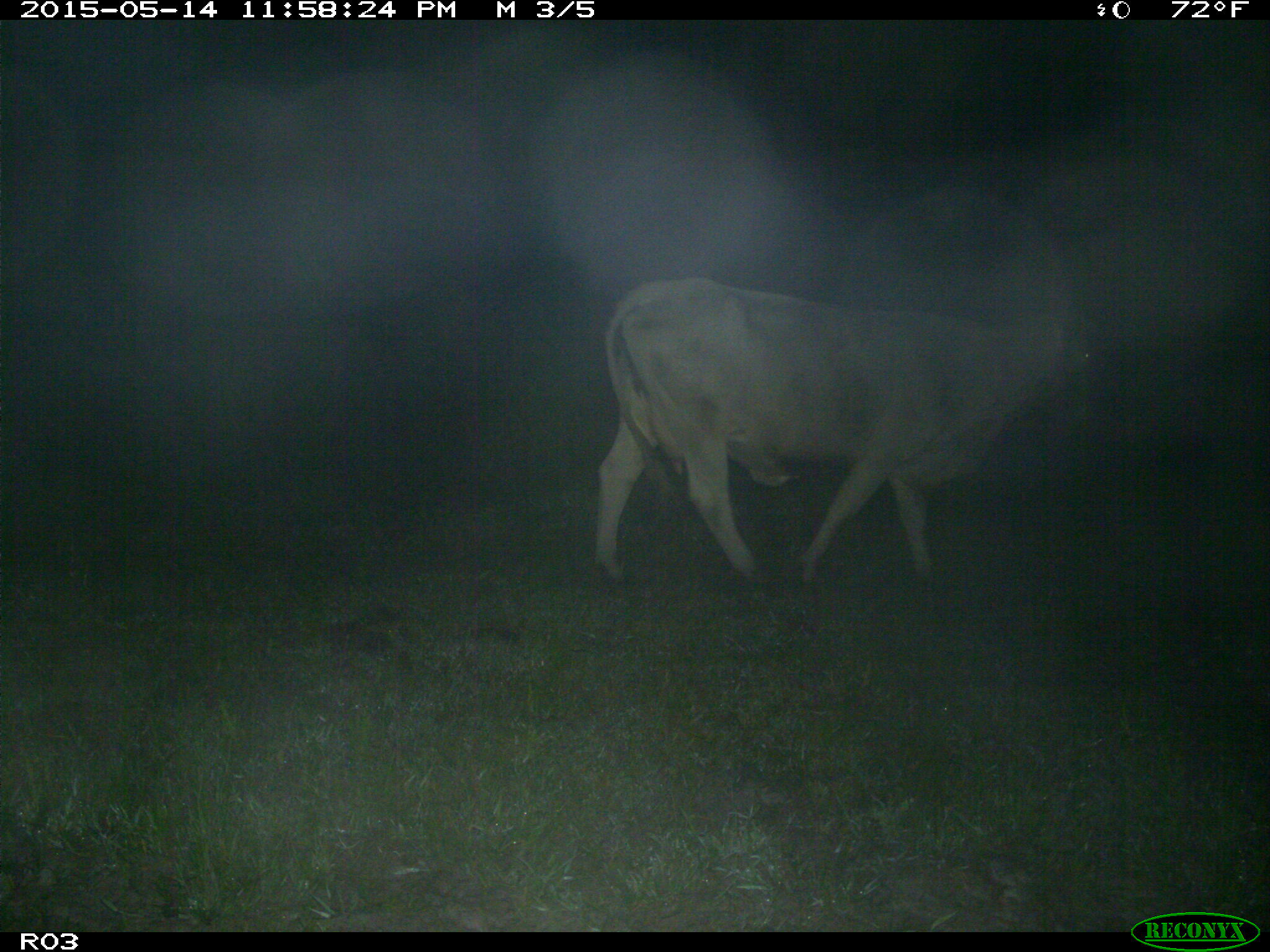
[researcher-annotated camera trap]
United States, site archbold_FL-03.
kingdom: Animalia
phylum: Chordata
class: Mammalia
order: Artiodactyla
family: Bovidae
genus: Bos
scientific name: Bos taurus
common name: domestic cow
Bos taurus (domestic cow).